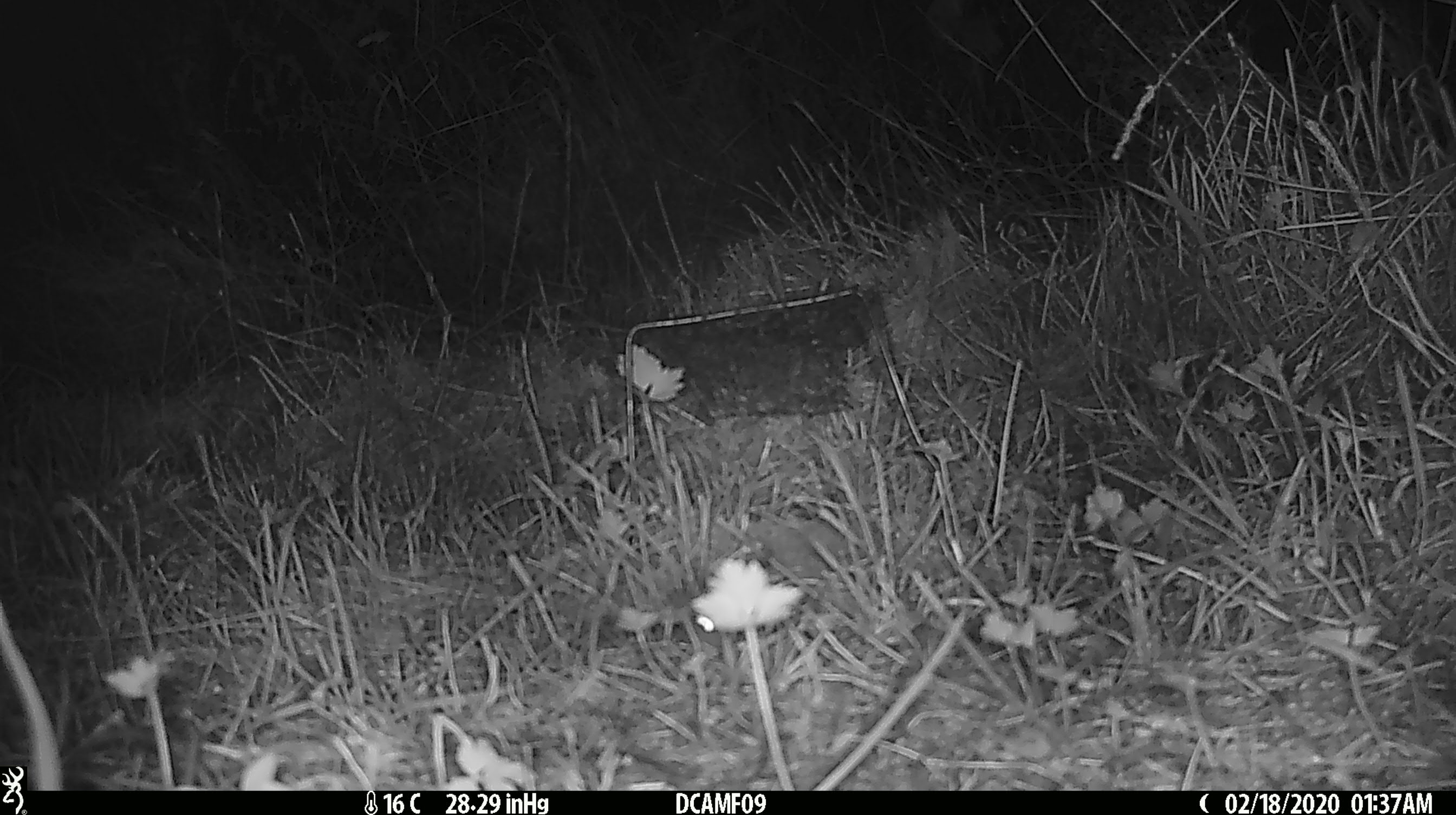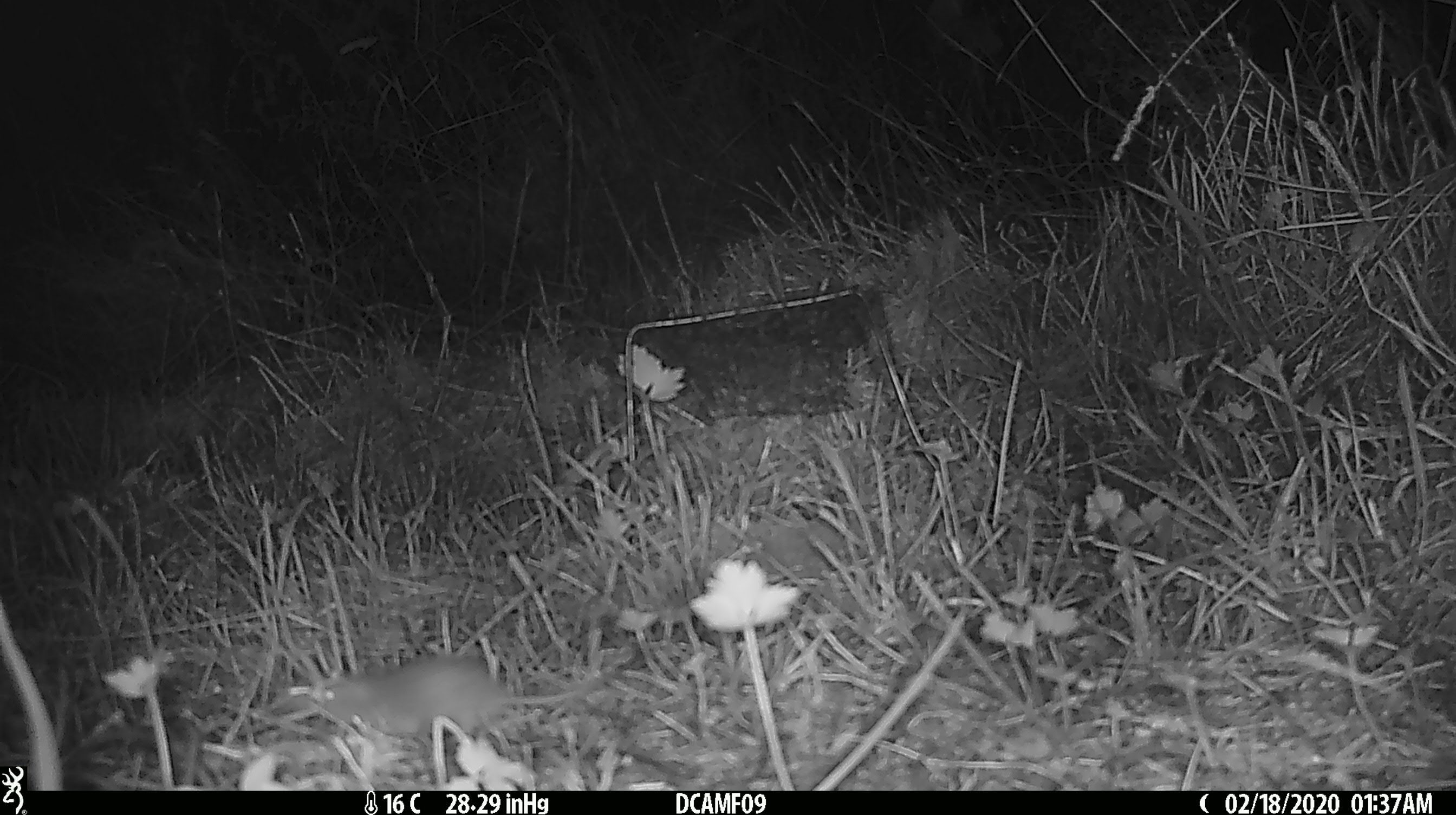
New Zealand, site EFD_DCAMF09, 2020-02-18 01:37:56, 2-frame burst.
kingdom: Animalia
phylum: Chordata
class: Mammalia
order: Rodentia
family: Muridae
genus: Mus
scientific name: Mus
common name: mouse